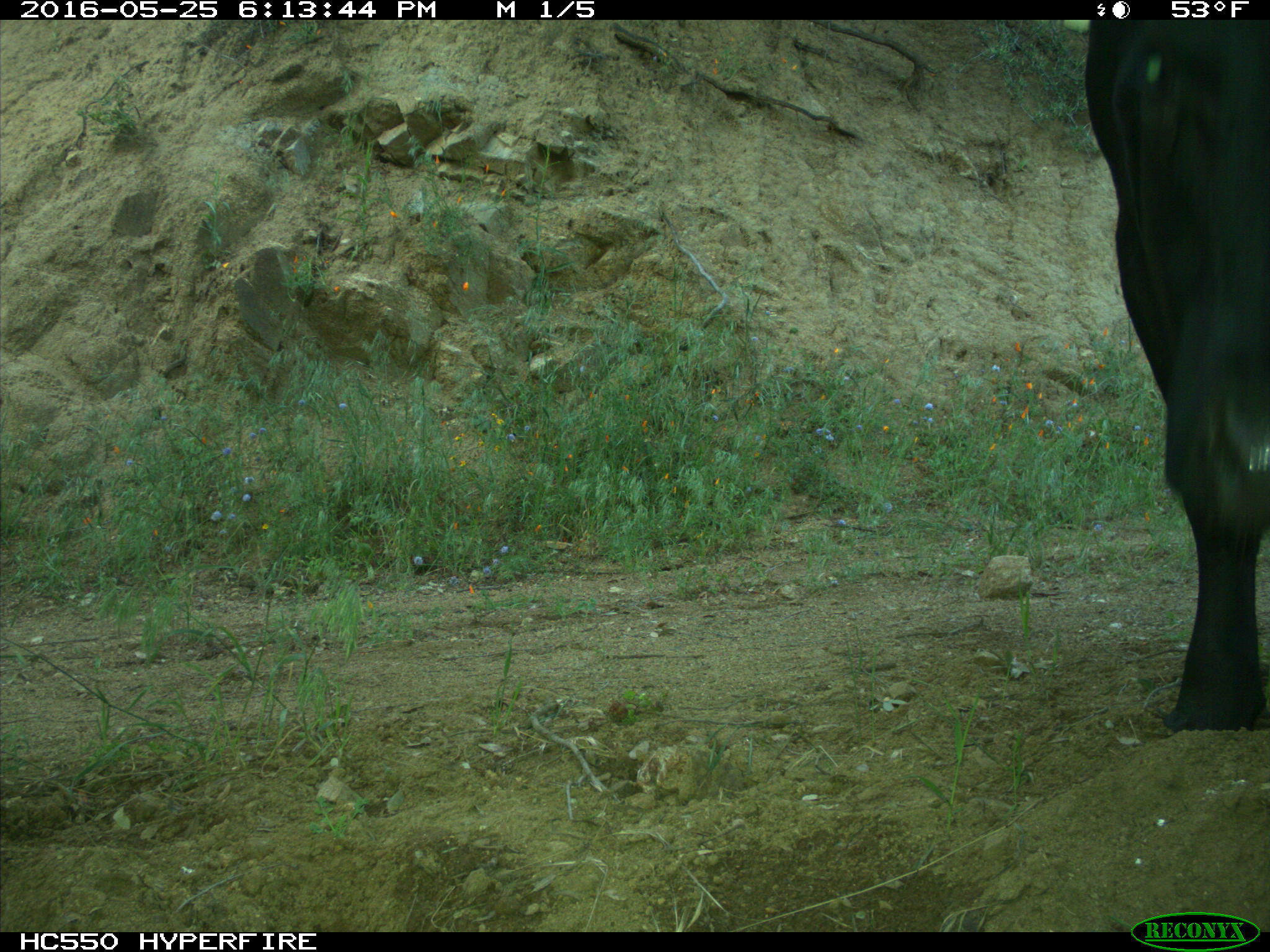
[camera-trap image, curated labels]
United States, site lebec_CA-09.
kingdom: Animalia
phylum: Chordata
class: Mammalia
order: Artiodactyla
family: Bovidae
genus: Bos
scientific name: Bos taurus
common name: domestic cow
Bos taurus (domestic cow).